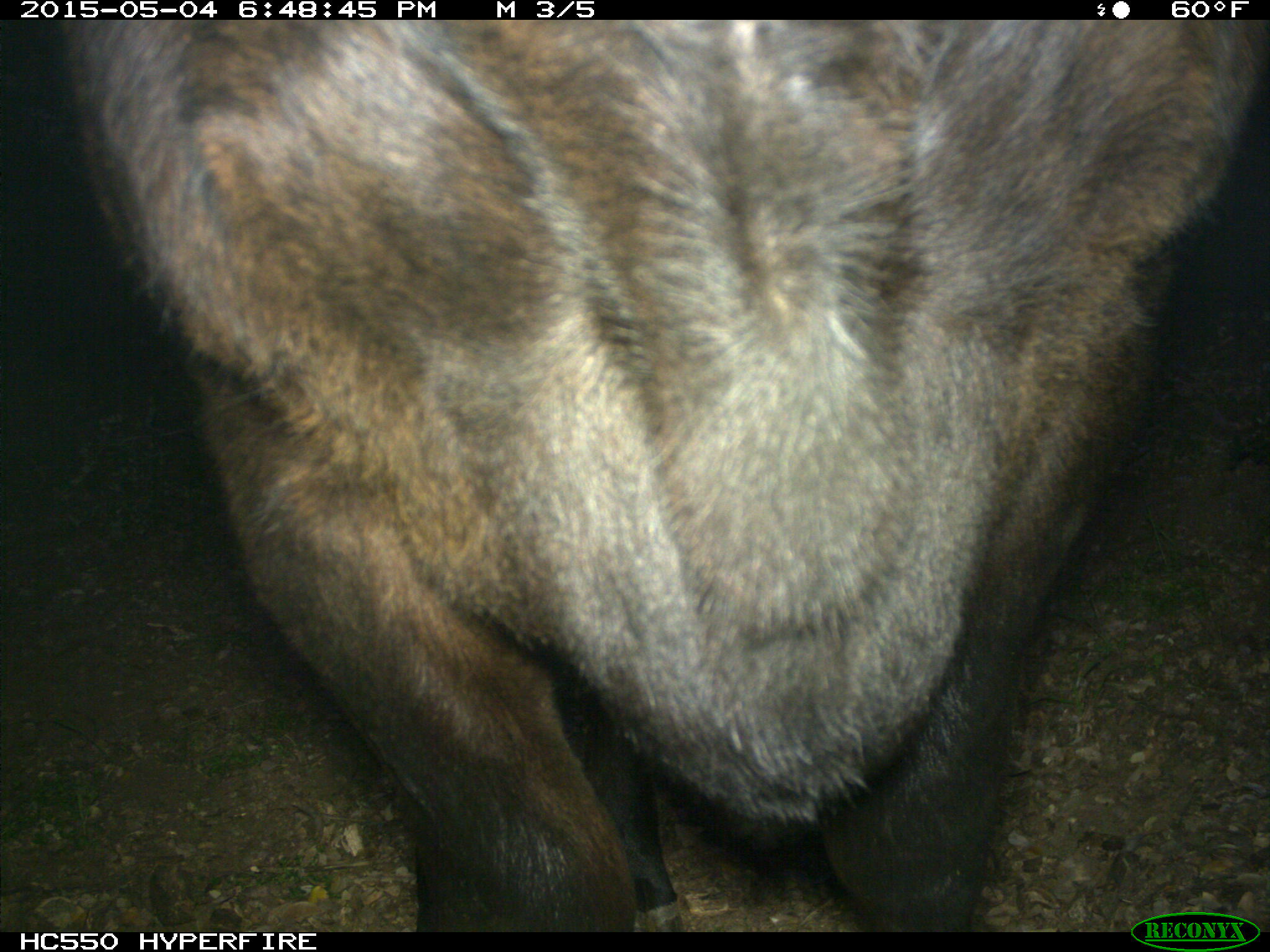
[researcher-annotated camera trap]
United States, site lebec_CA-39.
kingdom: Animalia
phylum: Chordata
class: Mammalia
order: Artiodactyla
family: Bovidae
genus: Bos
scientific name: Bos taurus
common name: domestic cow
Bos taurus (domestic cow).